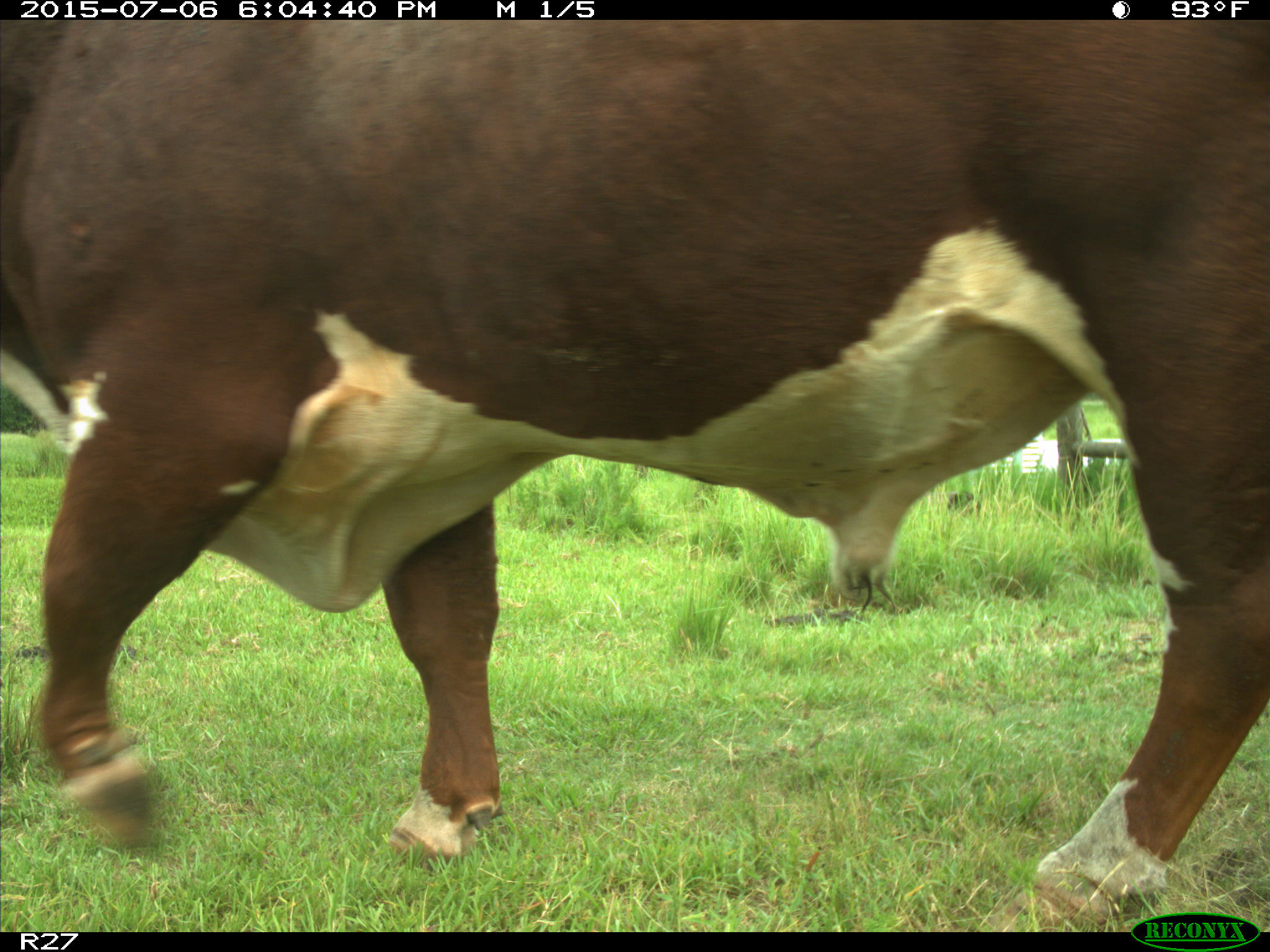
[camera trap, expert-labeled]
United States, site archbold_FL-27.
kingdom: Animalia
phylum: Chordata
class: Mammalia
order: Artiodactyla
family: Bovidae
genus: Bos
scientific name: Bos taurus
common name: domestic cow